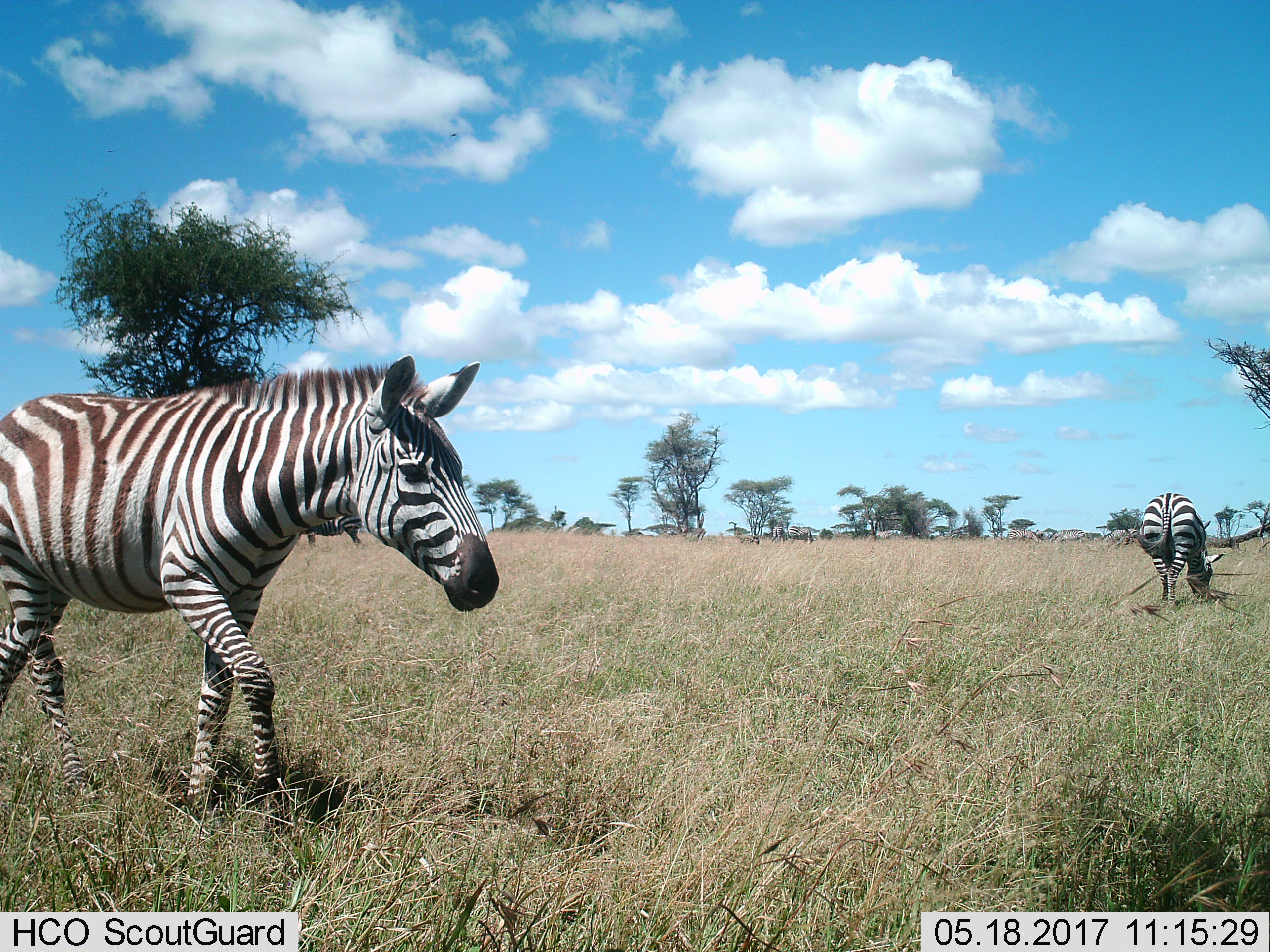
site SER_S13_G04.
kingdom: Animalia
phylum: Chordata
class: Mammalia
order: Perissodactyla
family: Equidae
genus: Equus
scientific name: Equus quagga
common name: plains zebra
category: zebraplains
Zebraplains (plains zebra) (Equus quagga), count 8. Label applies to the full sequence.